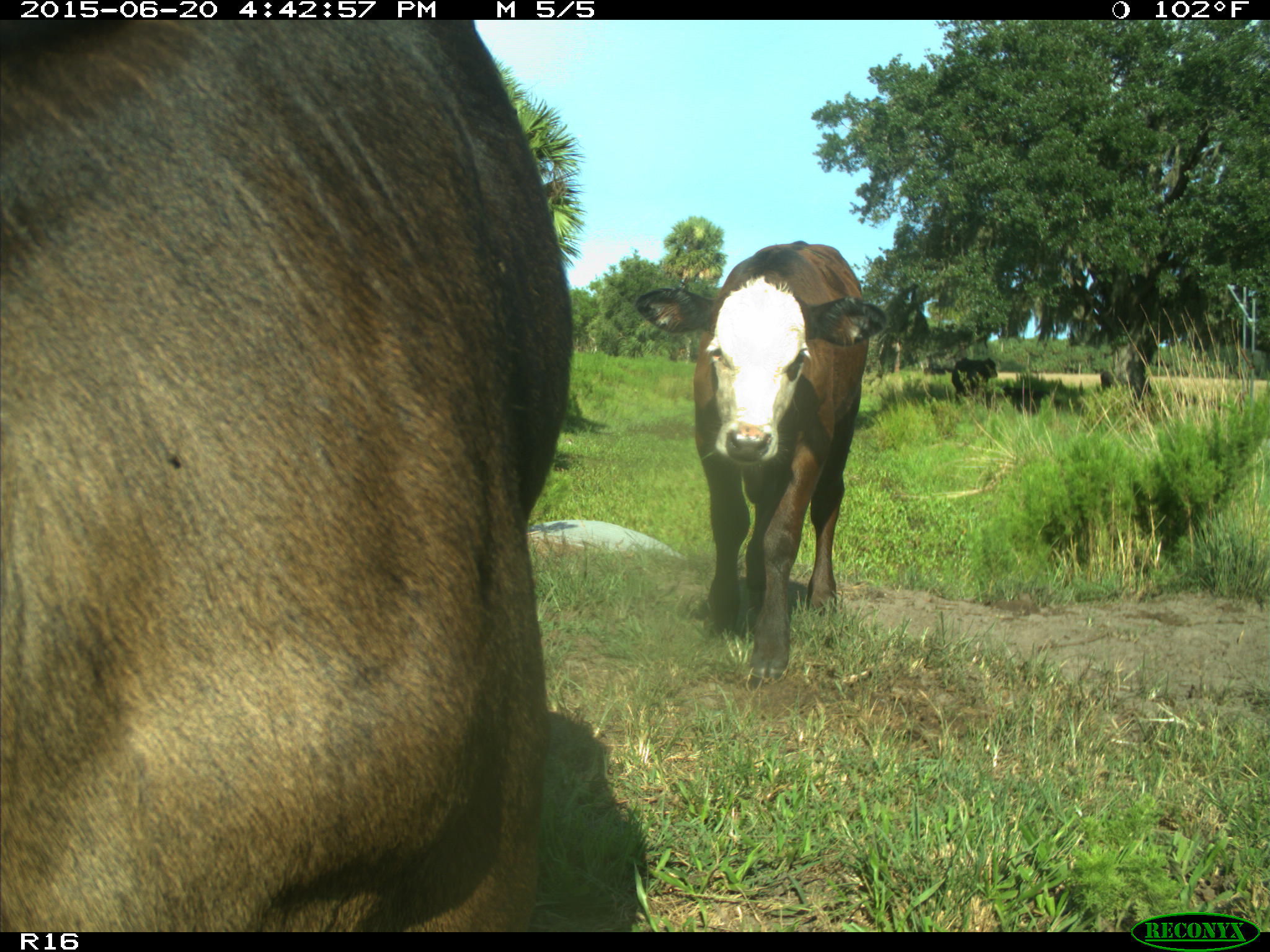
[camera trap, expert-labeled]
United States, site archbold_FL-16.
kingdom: Animalia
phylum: Chordata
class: Mammalia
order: Artiodactyla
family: Bovidae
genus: Bos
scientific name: Bos taurus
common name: domestic cow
Bos taurus (domestic cow).